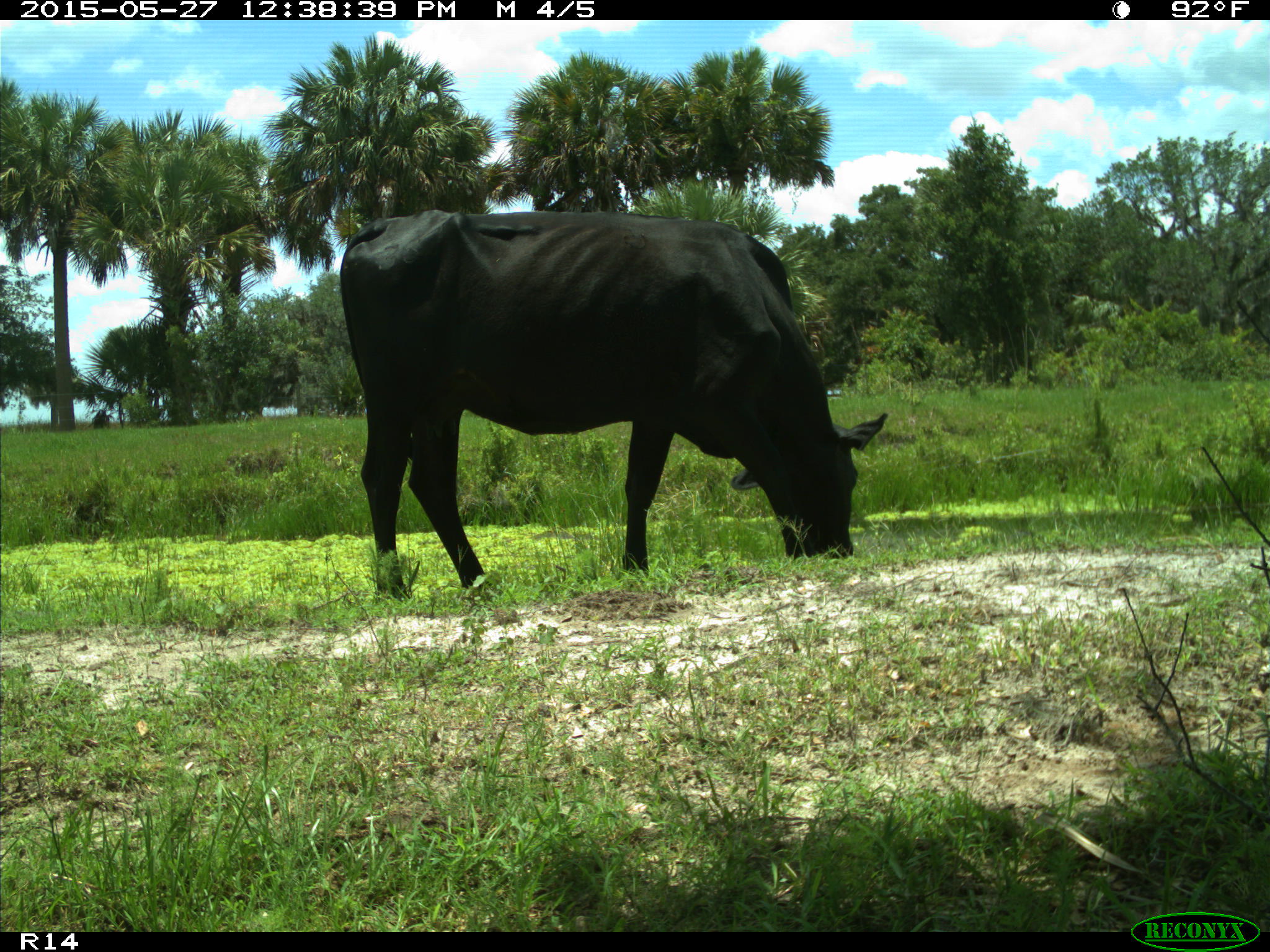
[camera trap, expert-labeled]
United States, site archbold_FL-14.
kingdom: Animalia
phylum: Chordata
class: Mammalia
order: Artiodactyla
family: Bovidae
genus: Bos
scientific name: Bos taurus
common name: domestic cow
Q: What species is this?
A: Bos taurus (domestic cow).